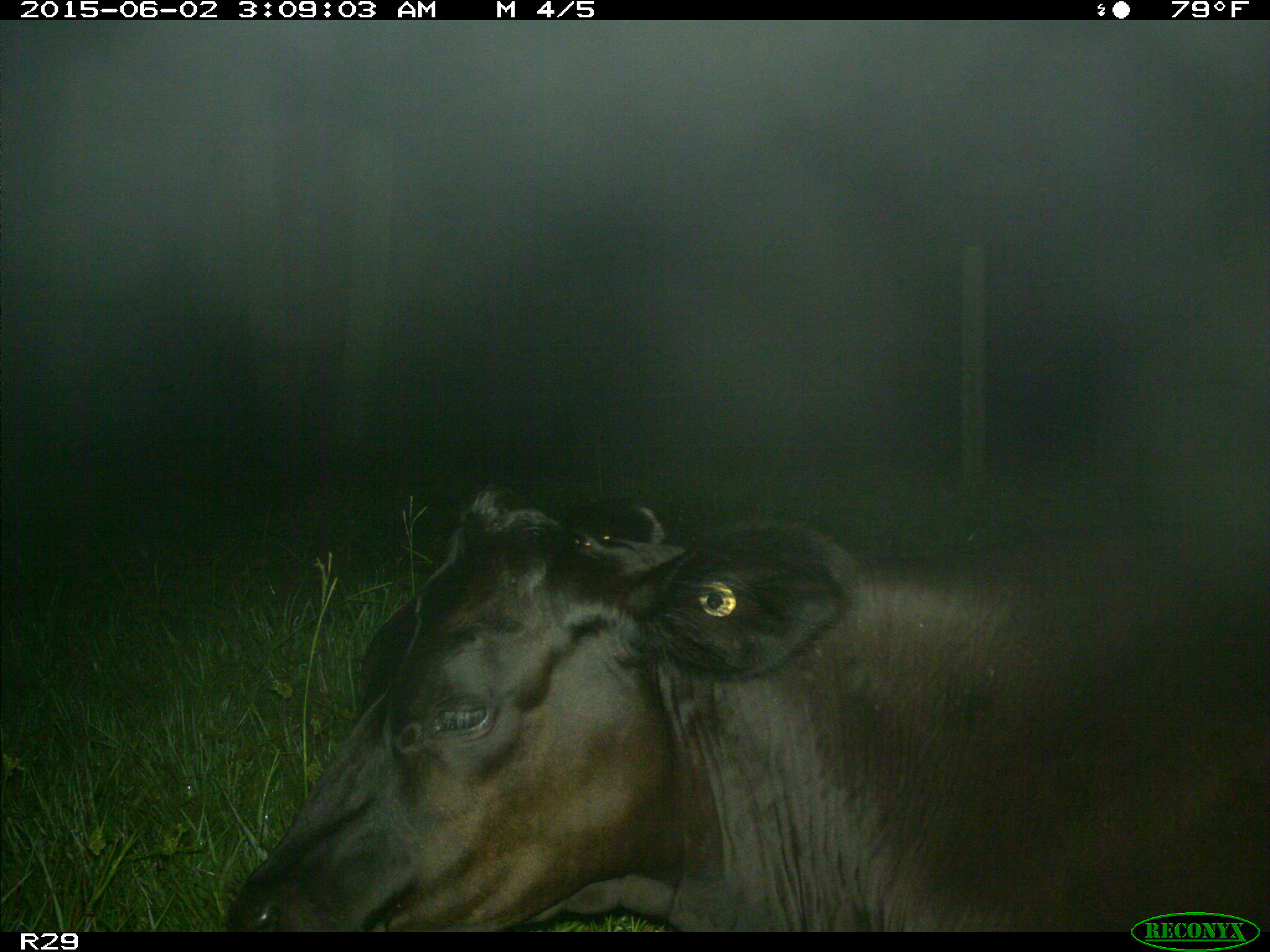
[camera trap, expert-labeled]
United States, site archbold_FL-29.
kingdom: Animalia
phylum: Chordata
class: Mammalia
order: Artiodactyla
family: Bovidae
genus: Bos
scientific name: Bos taurus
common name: domestic cow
Bos taurus (domestic cow).